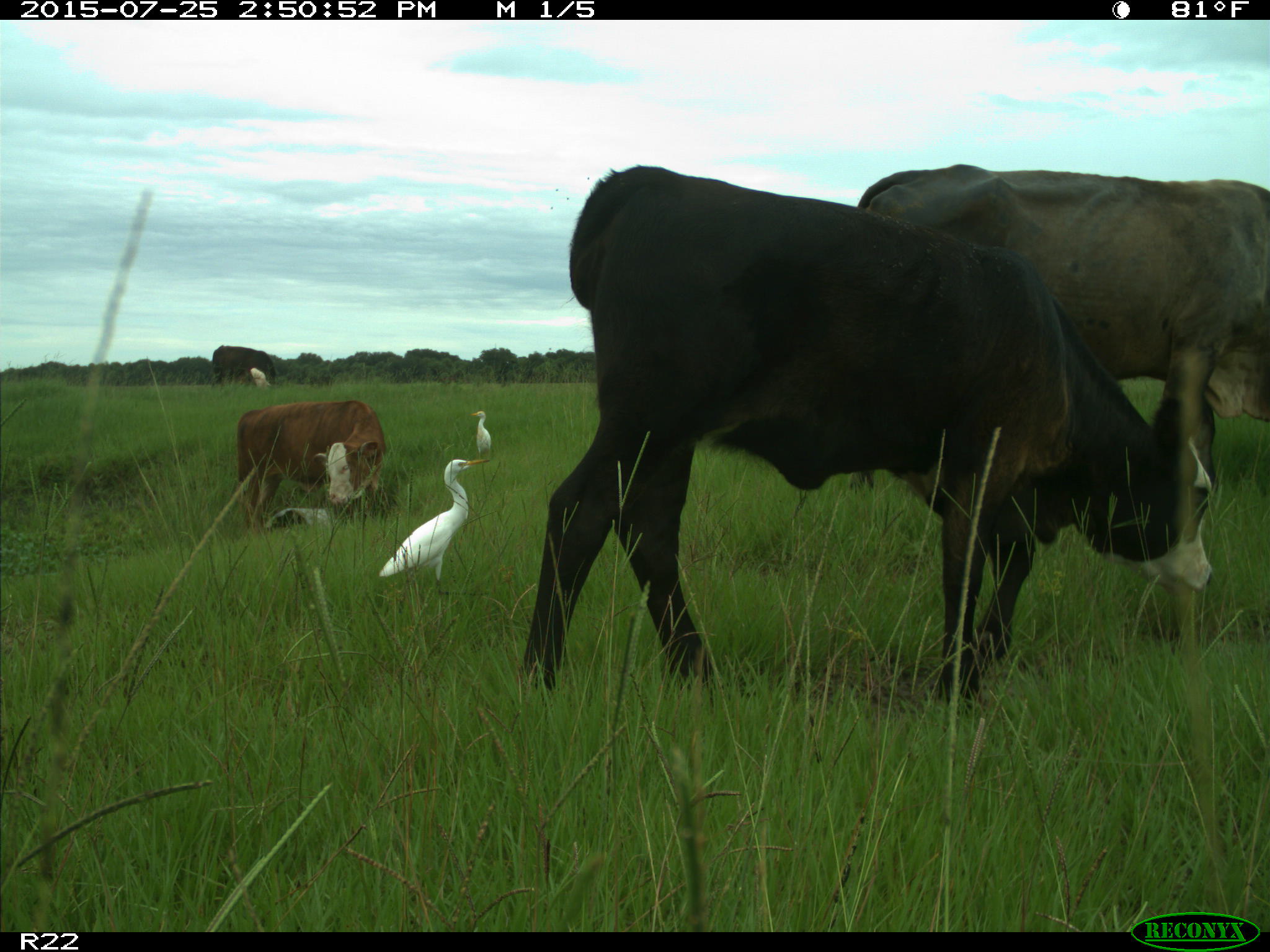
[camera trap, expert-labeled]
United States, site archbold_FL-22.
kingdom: Animalia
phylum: Chordata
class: Mammalia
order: Artiodactyla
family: Bovidae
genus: Bos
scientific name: Bos taurus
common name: domestic cow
Bos taurus (domestic cow).